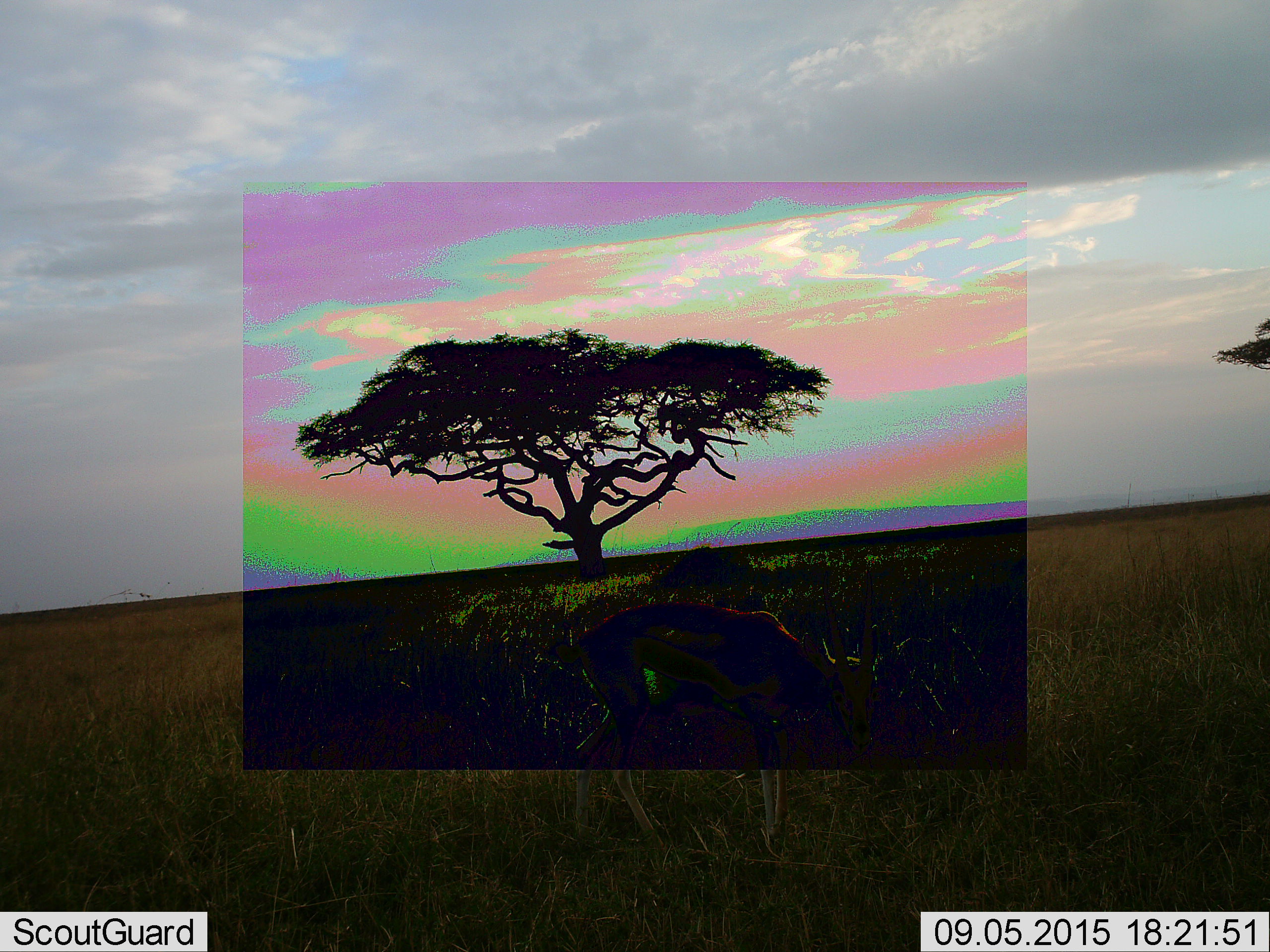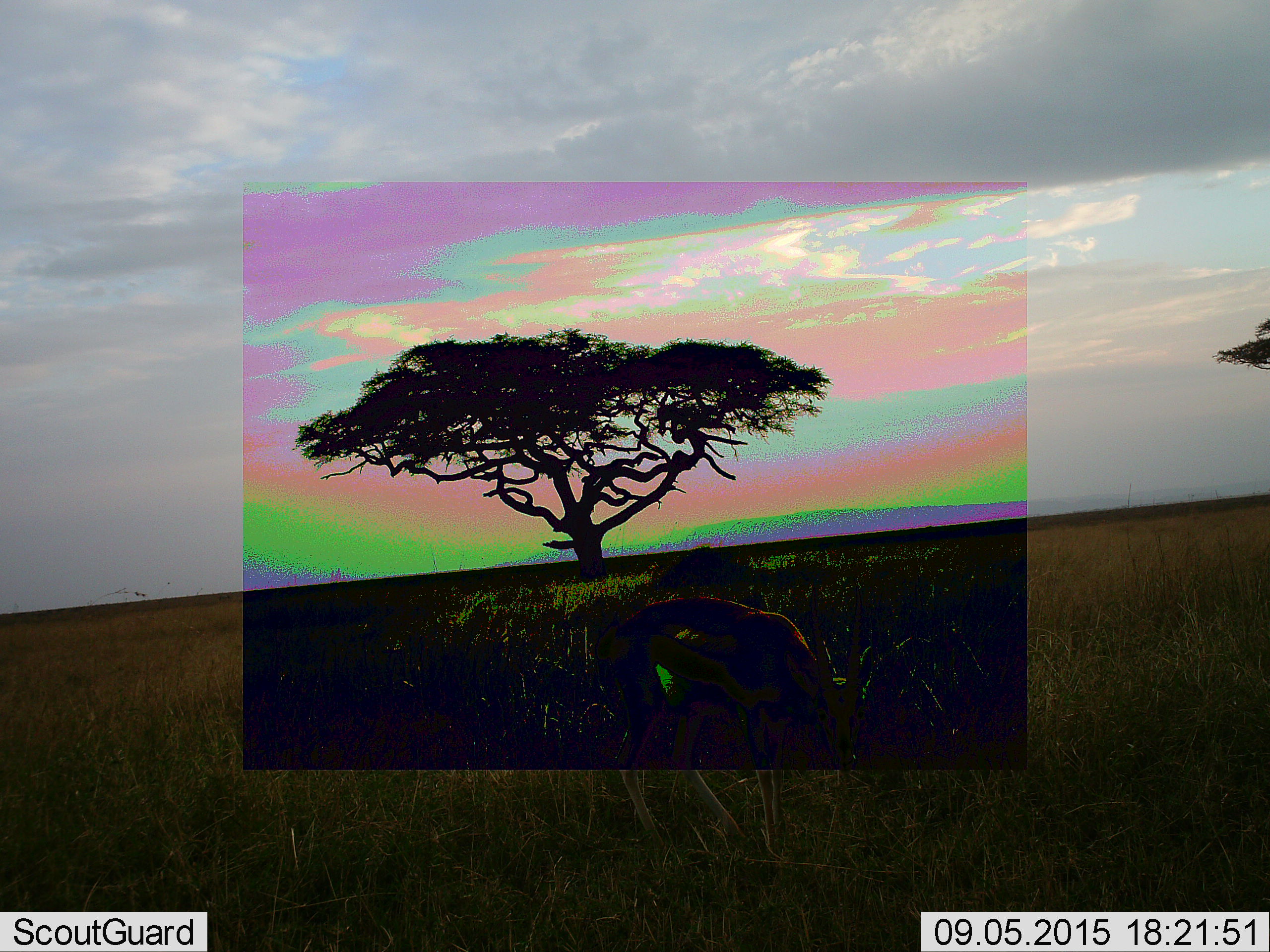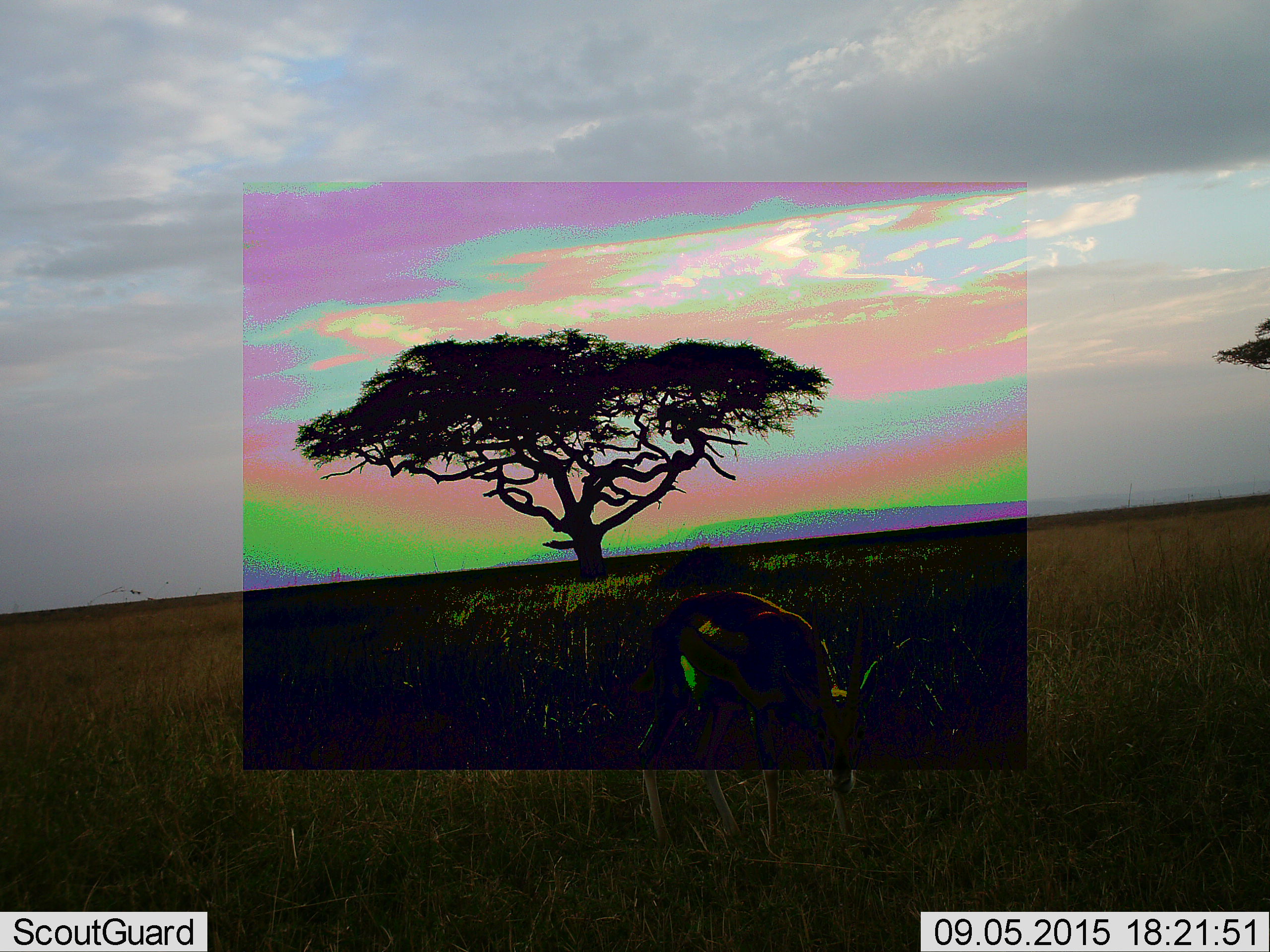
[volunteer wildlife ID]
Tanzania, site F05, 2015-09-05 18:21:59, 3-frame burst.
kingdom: Animalia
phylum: Chordata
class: Mammalia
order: Artiodactyla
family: Bovidae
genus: Eudorcas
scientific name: Eudorcas thomsonii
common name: thomson's gazelle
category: gazellethomsons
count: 1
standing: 64%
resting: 0%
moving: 18%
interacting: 0%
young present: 0%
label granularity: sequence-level